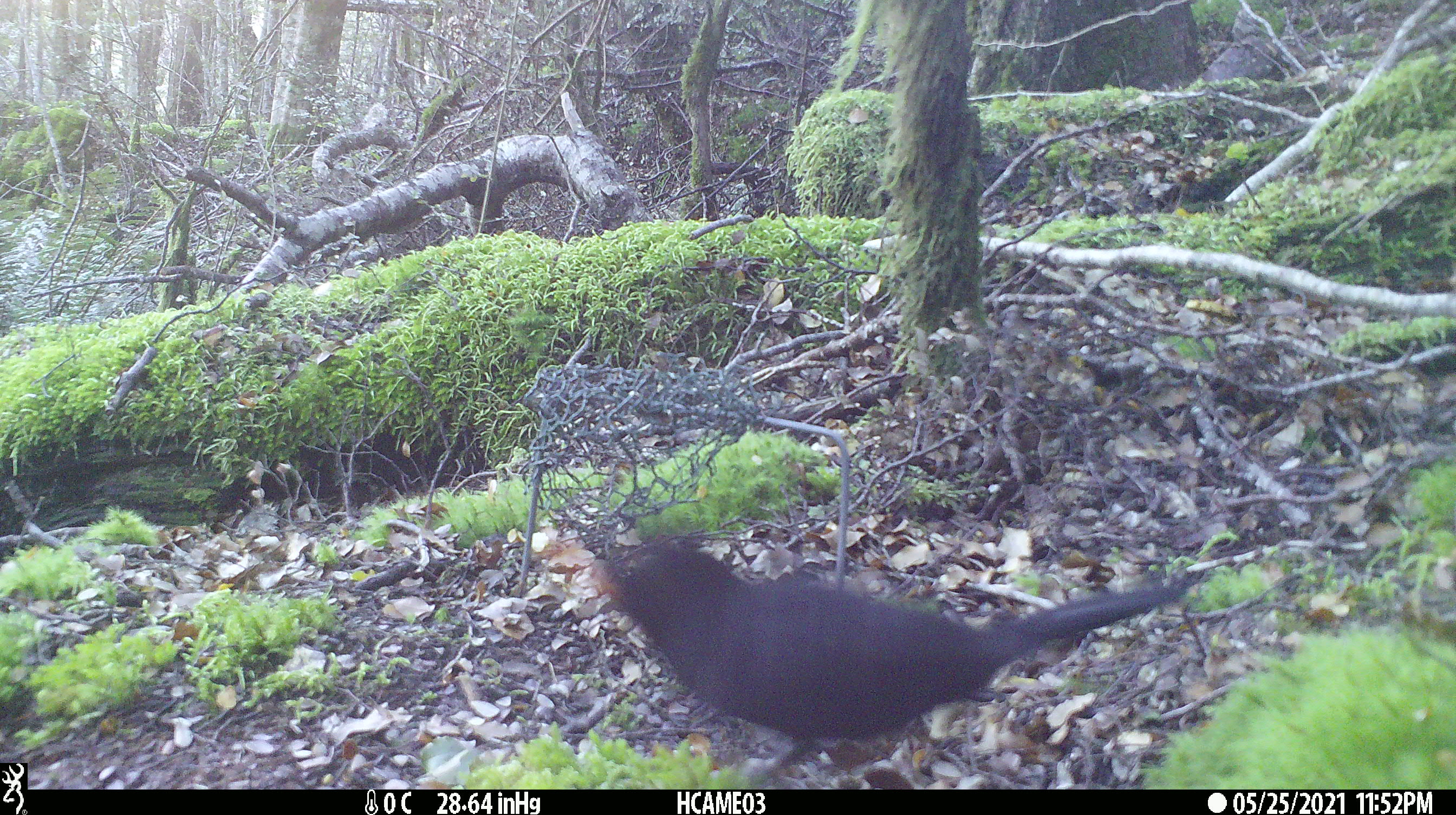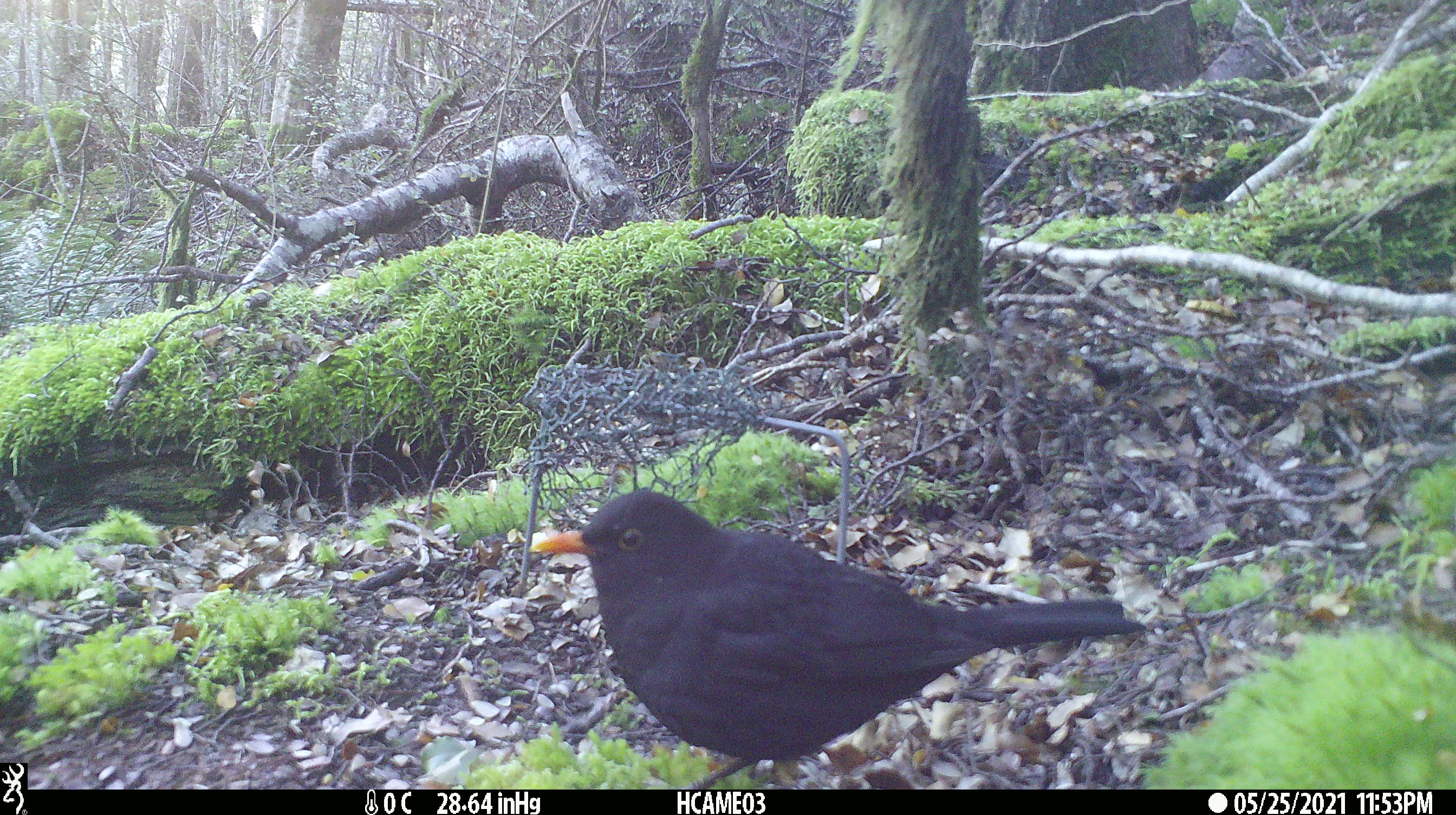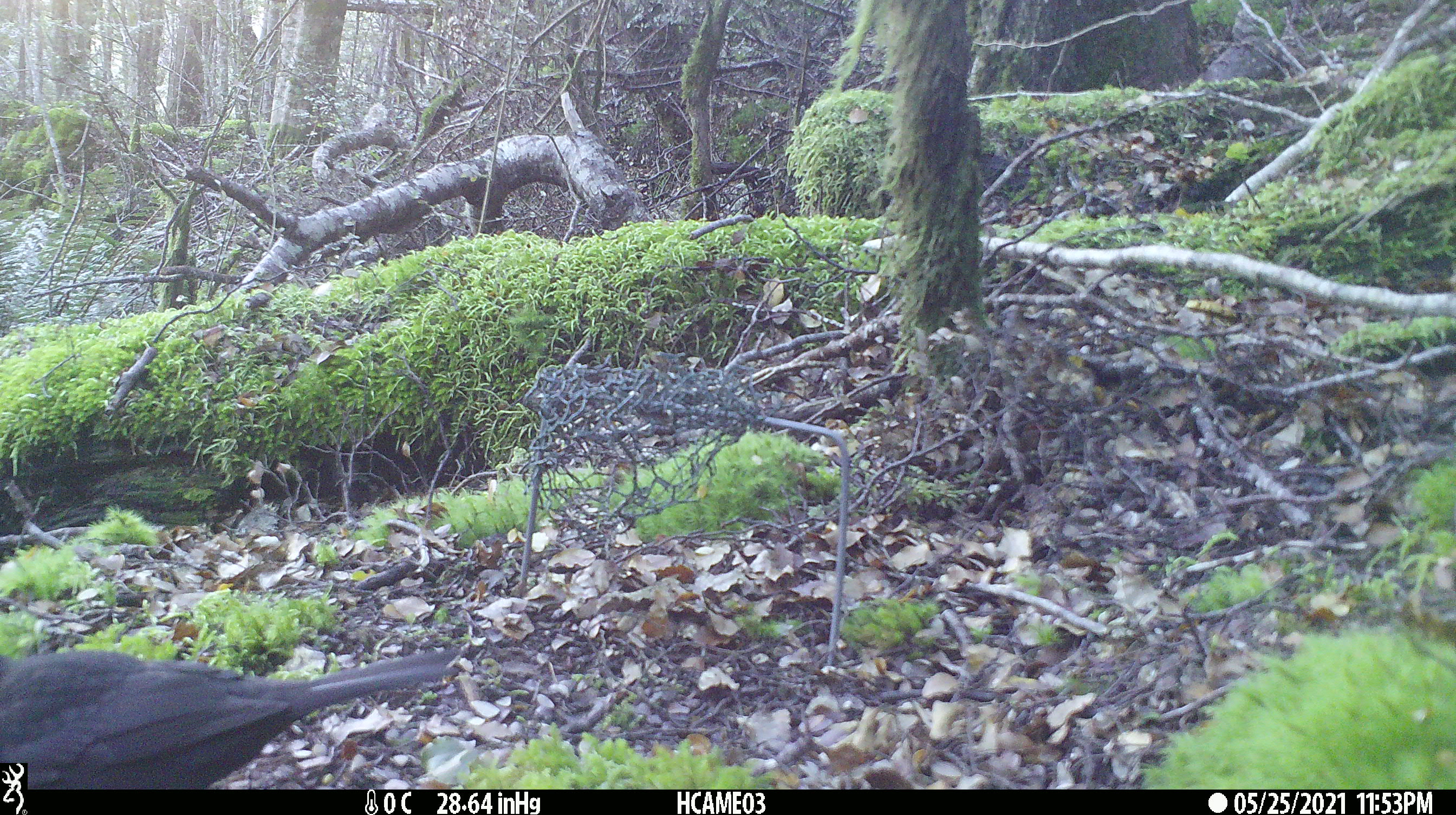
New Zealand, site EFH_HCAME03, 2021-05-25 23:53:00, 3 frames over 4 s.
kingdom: Animalia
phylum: Chordata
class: Aves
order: Passeriformes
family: Turdidae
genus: Turdus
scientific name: Turdus merula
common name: eurasian blackbird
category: blackbird